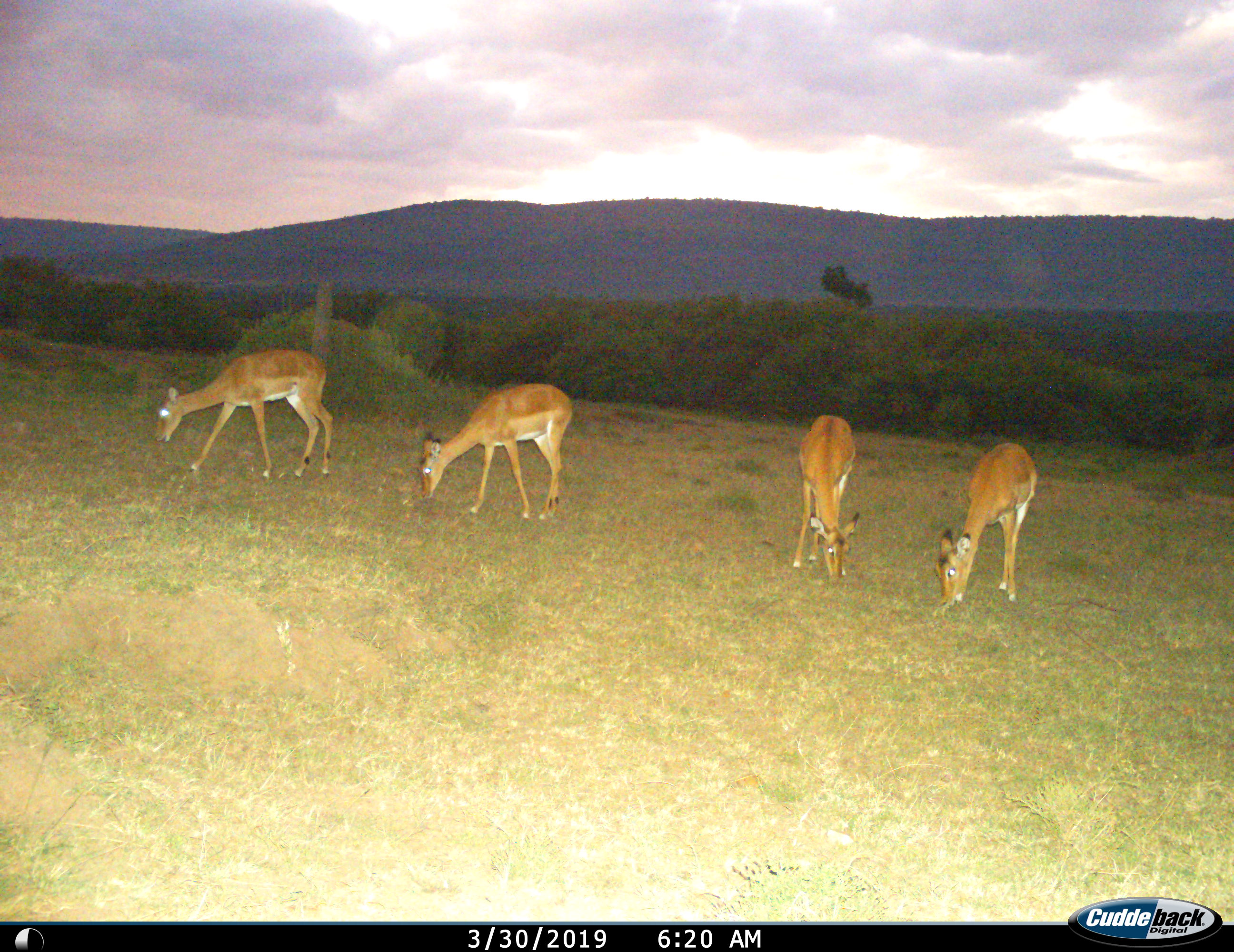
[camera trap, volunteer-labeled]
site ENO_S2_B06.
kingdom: Animalia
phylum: Chordata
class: Mammalia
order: Artiodactyla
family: Bovidae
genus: Aepyceros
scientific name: Aepyceros melampus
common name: impala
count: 4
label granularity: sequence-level